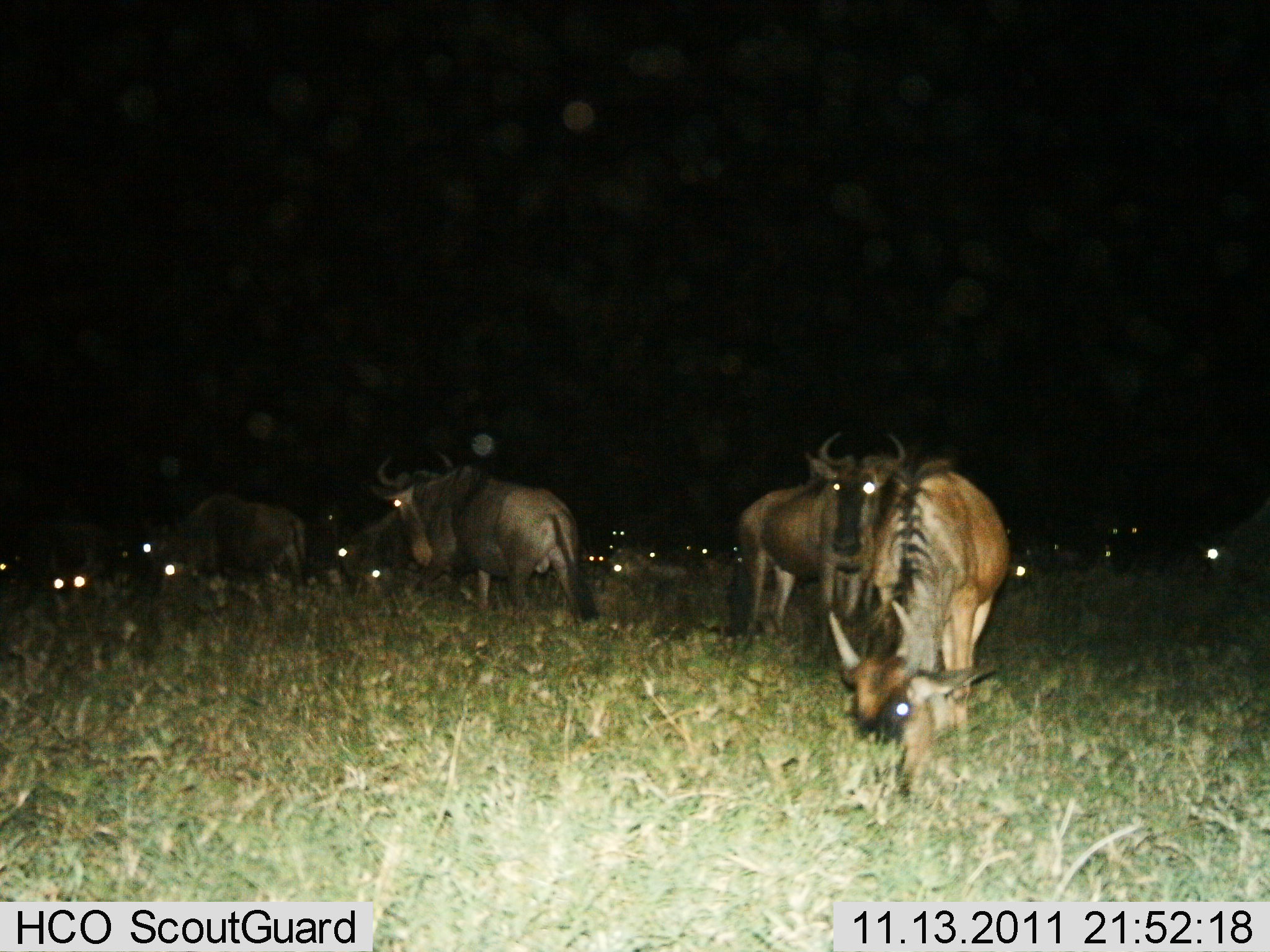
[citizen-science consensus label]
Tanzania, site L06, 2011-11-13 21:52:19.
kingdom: Animalia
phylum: Chordata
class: Mammalia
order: Artiodactyla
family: Bovidae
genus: Connochaetes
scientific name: Connochaetes taurinus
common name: blue wildebeest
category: wildebeest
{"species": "wildebeest (blue wildebeest) (Connochaetes taurinus)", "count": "11-50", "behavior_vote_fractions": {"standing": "76%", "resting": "24%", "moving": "41%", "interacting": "6%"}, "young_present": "6%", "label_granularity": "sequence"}